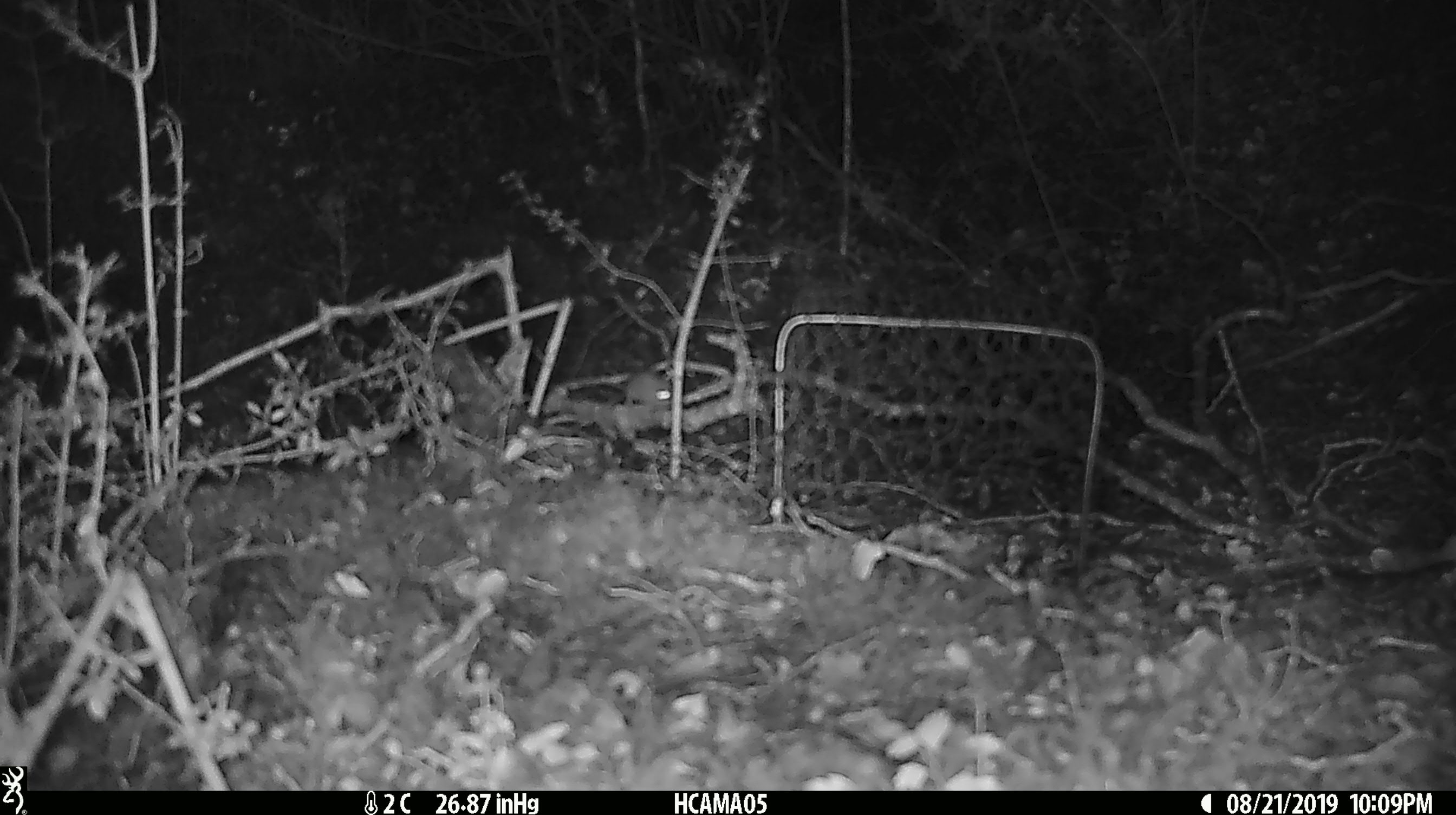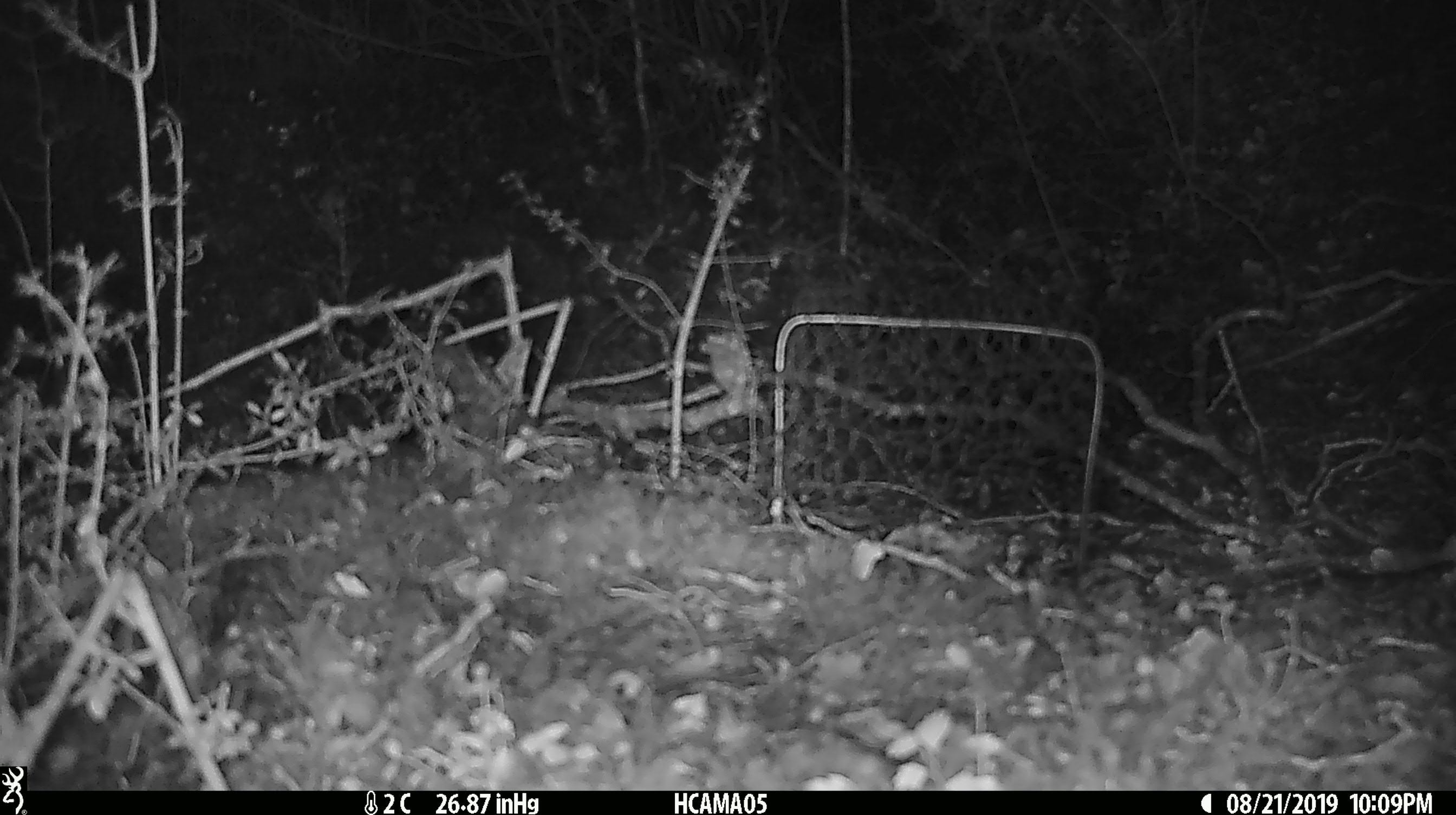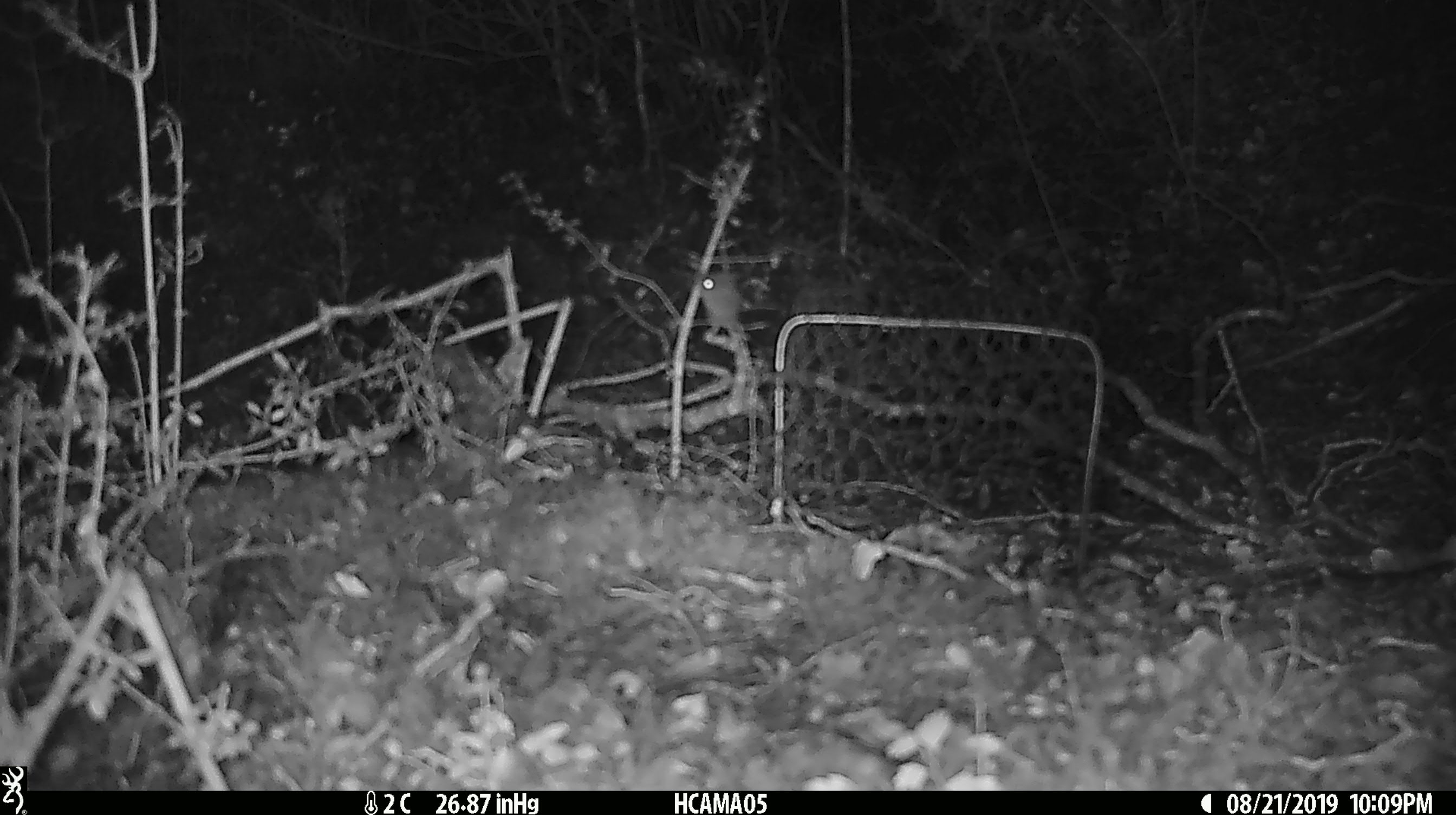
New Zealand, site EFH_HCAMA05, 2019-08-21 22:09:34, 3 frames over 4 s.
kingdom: Animalia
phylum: Chordata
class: Mammalia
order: Rodentia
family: Muridae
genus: Mus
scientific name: Mus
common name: mouse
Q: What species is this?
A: Mouse (Mus).